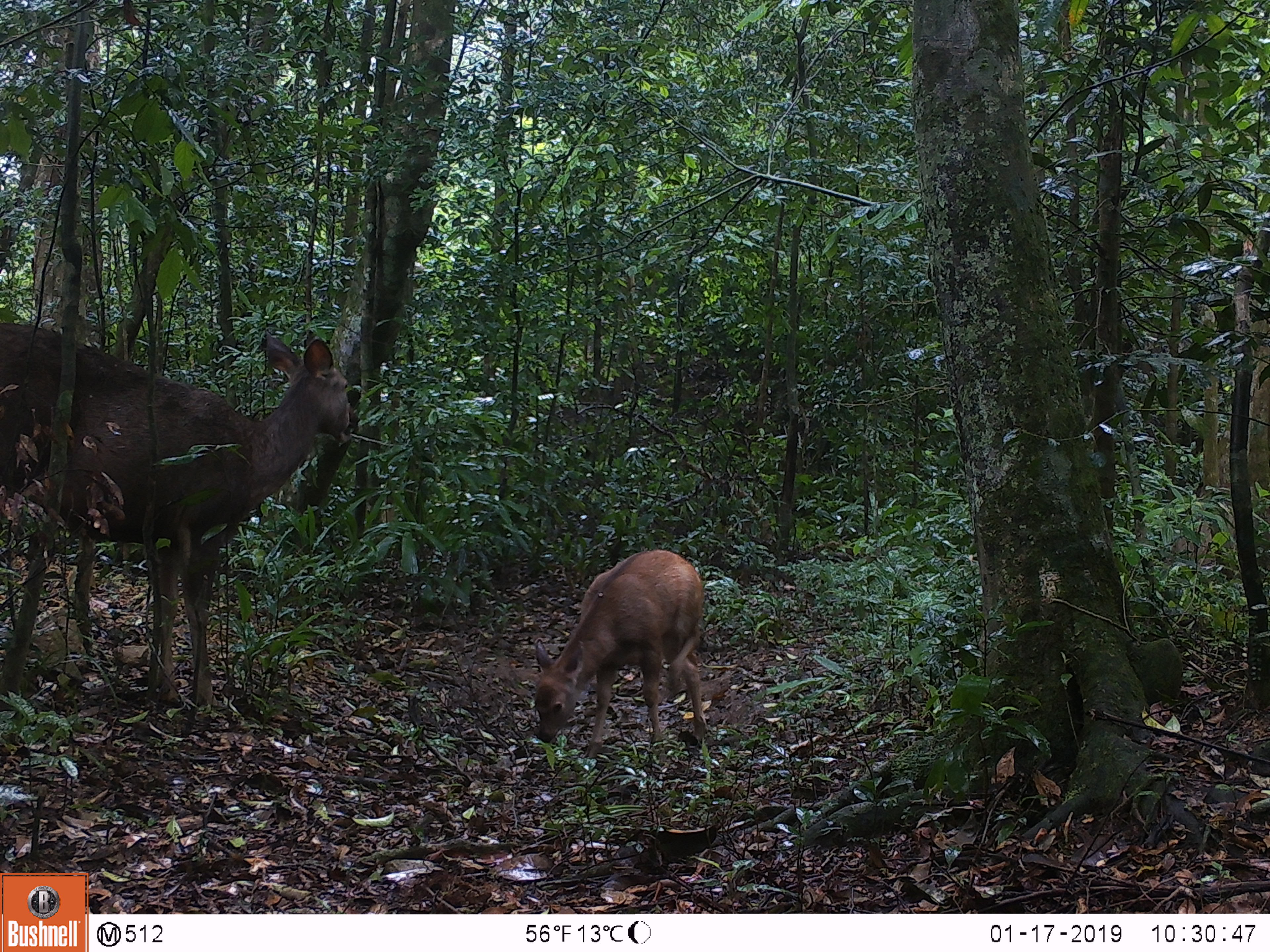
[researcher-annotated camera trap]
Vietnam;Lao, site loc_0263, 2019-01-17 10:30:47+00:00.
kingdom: Animalia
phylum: Chordata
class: Mammalia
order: Artiodactyla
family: Cervidae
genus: Rusa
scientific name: Rusa unicolor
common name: sambar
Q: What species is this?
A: Sambar (Rusa unicolor).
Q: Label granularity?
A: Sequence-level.